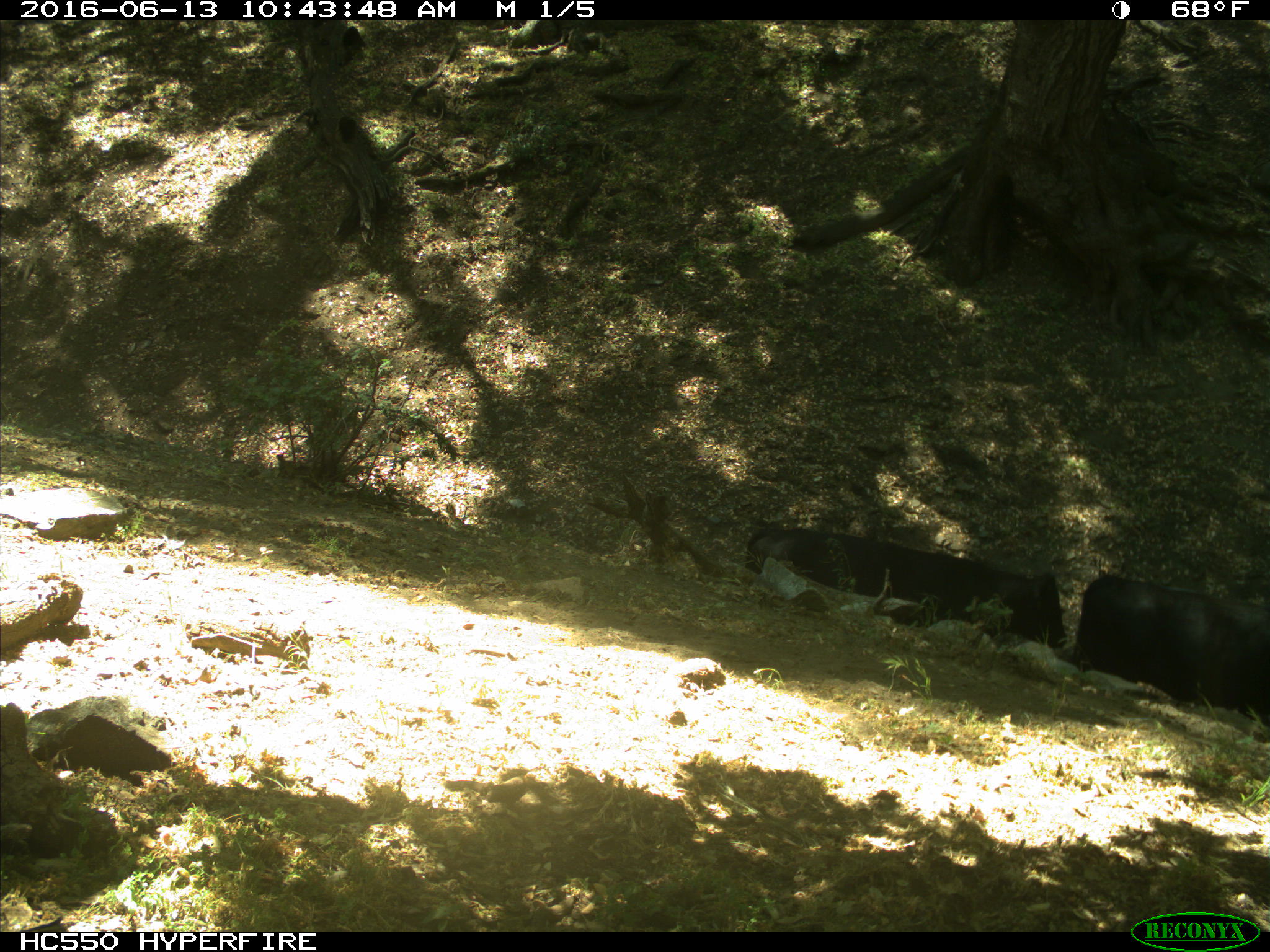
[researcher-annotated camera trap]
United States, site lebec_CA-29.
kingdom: Animalia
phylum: Chordata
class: Mammalia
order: Artiodactyla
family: Bovidae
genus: Bos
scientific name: Bos taurus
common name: domestic cow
Bos taurus (domestic cow).